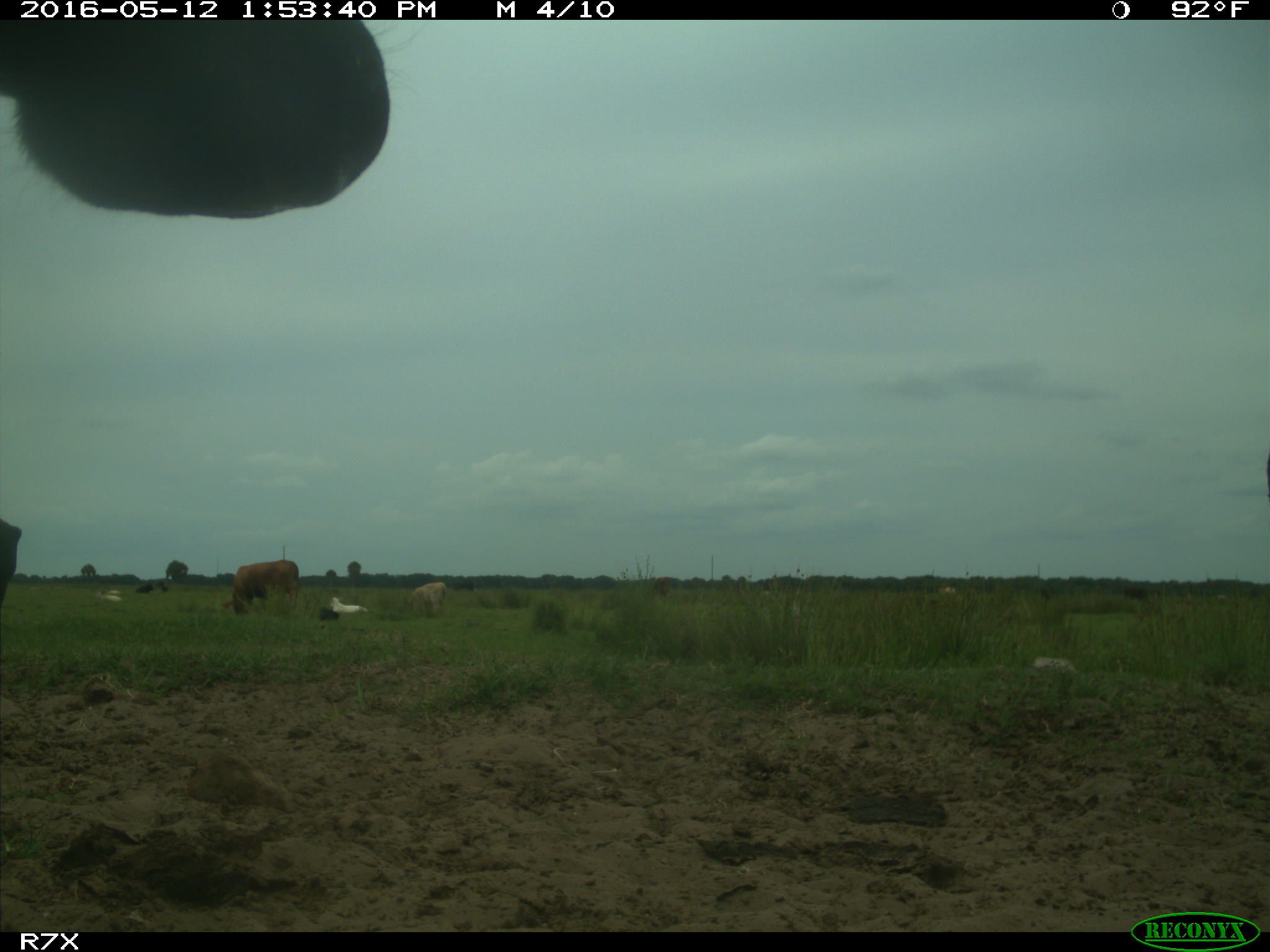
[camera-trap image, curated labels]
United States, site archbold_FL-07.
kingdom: Animalia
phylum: Chordata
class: Mammalia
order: Artiodactyla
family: Bovidae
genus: Bos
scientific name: Bos taurus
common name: domestic cow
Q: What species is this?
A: Bos taurus (domestic cow).